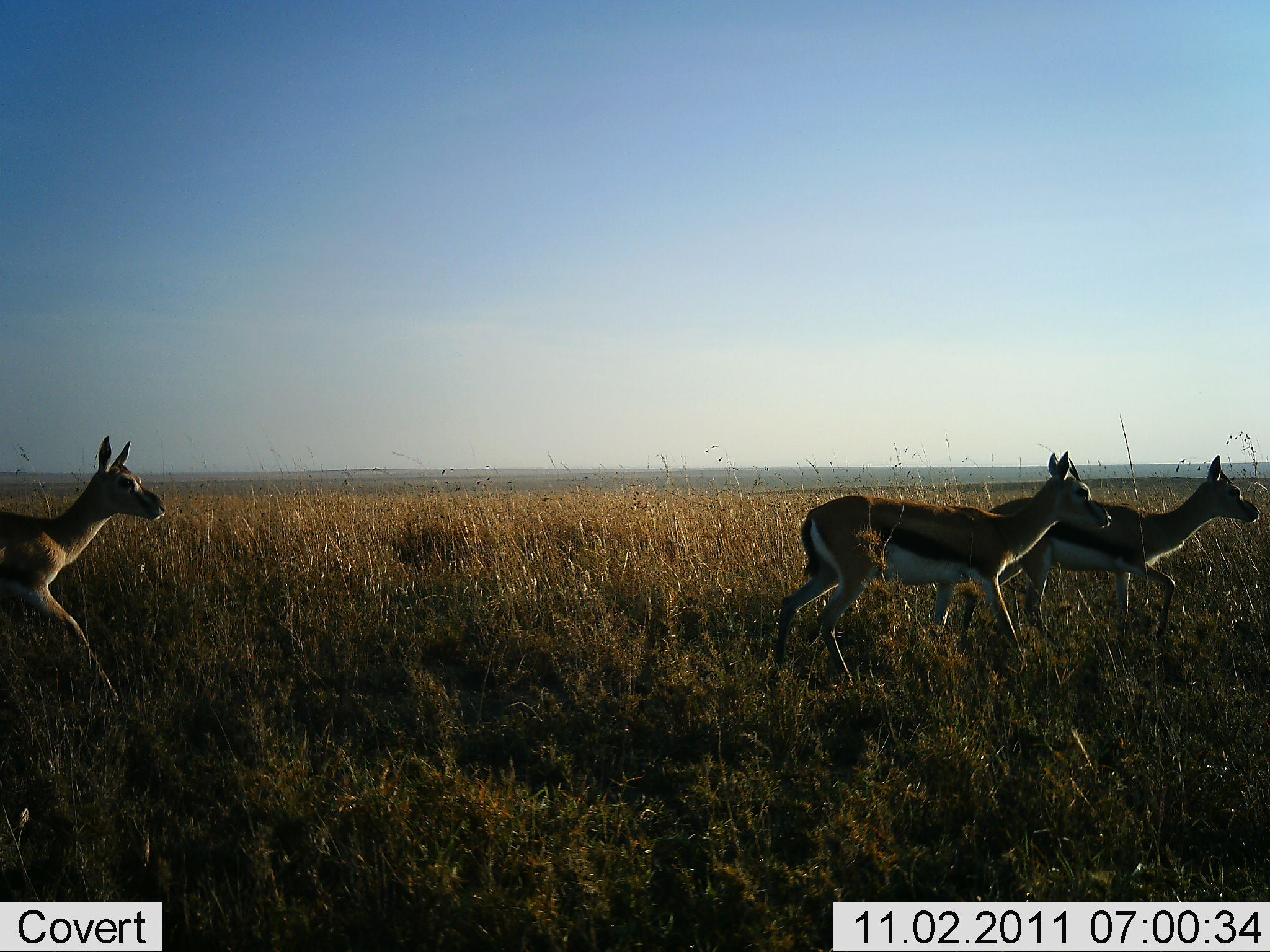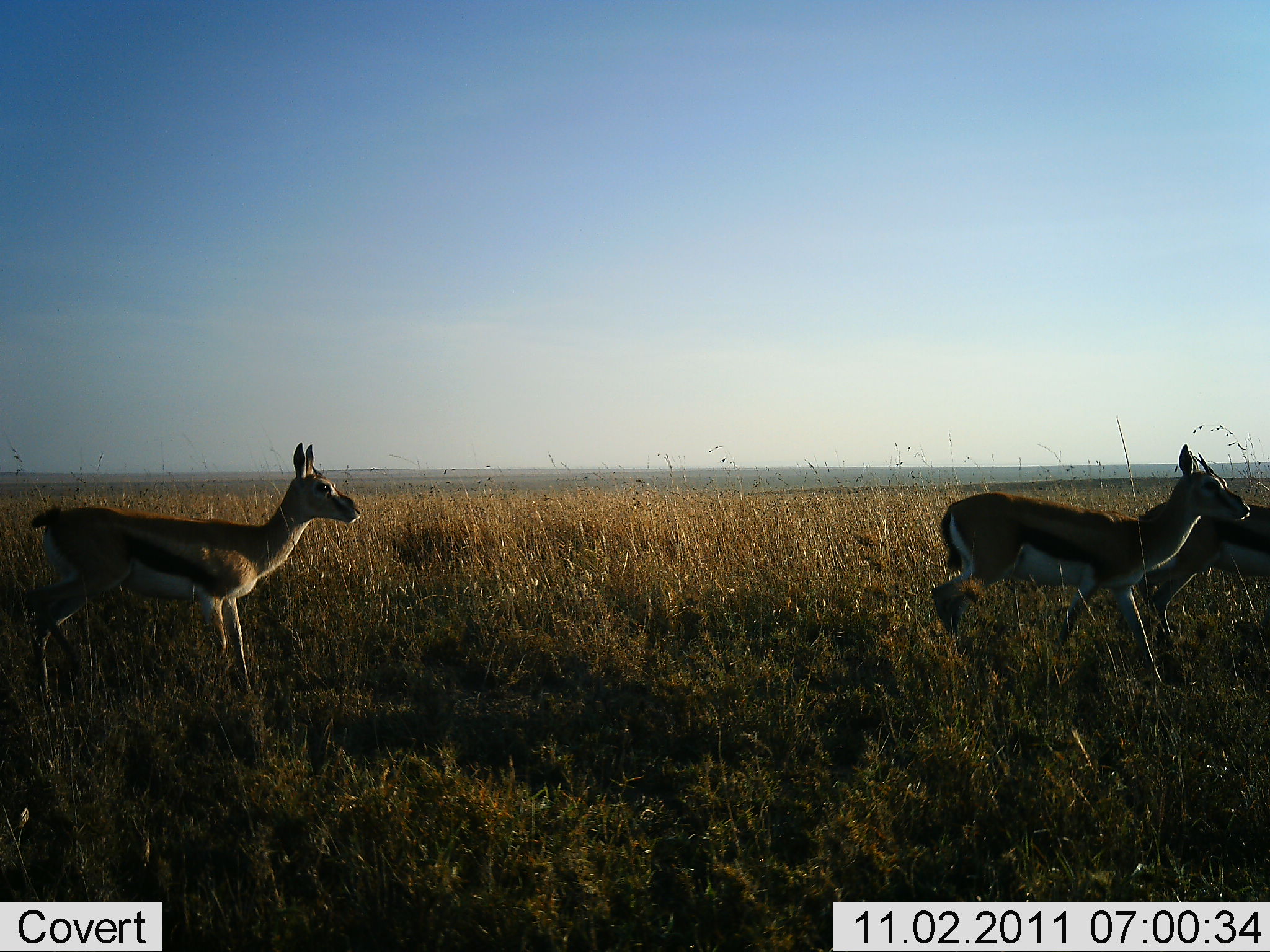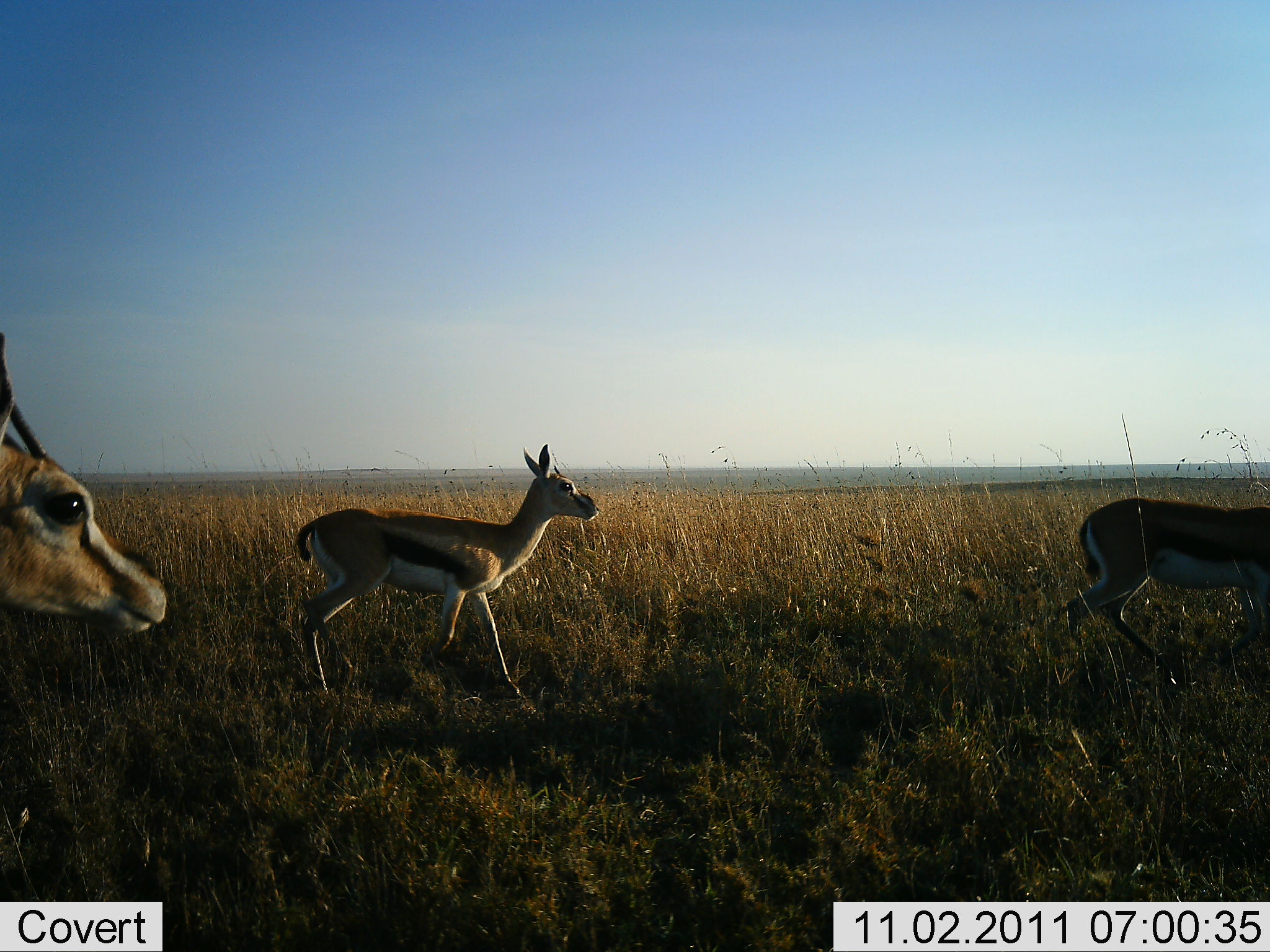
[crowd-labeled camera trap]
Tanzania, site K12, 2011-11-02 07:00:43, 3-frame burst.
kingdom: Animalia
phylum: Chordata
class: Mammalia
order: Artiodactyla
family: Bovidae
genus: Eudorcas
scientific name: Eudorcas thomsonii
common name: thomson's gazelle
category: gazellethomsons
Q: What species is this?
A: Gazellethomsons (thomson's gazelle) (Eudorcas thomsonii).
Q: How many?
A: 4.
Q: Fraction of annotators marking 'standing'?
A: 8%.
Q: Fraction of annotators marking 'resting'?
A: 0%.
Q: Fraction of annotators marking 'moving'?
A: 92%.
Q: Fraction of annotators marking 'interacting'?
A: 0%.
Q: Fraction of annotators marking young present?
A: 0%.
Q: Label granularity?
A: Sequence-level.